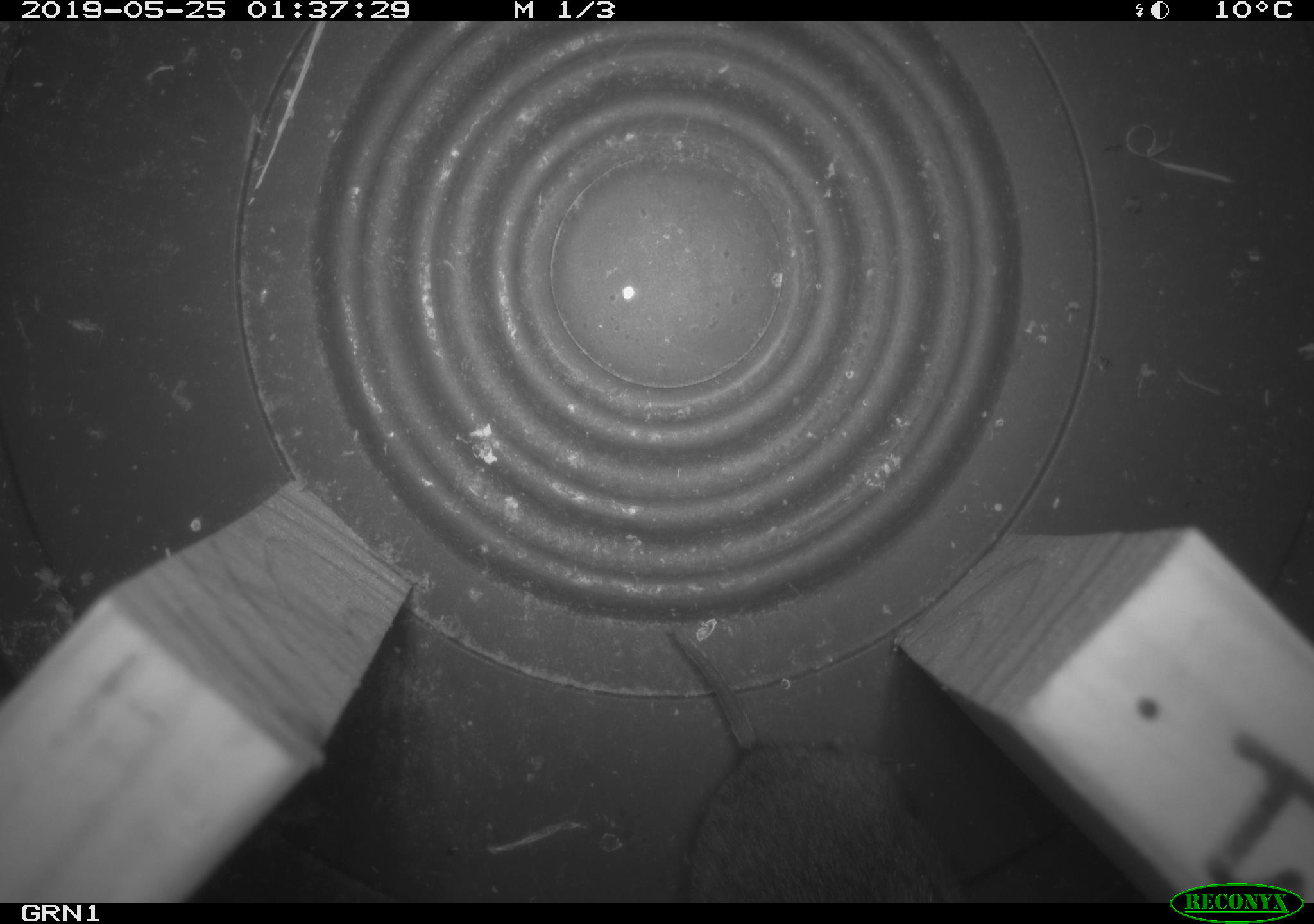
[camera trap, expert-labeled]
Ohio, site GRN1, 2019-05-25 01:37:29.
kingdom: Animalia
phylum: Chordata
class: Mammalia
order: Rodentia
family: Cricetidae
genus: Microtus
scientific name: Microtus pennsylvanicus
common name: meadow vole